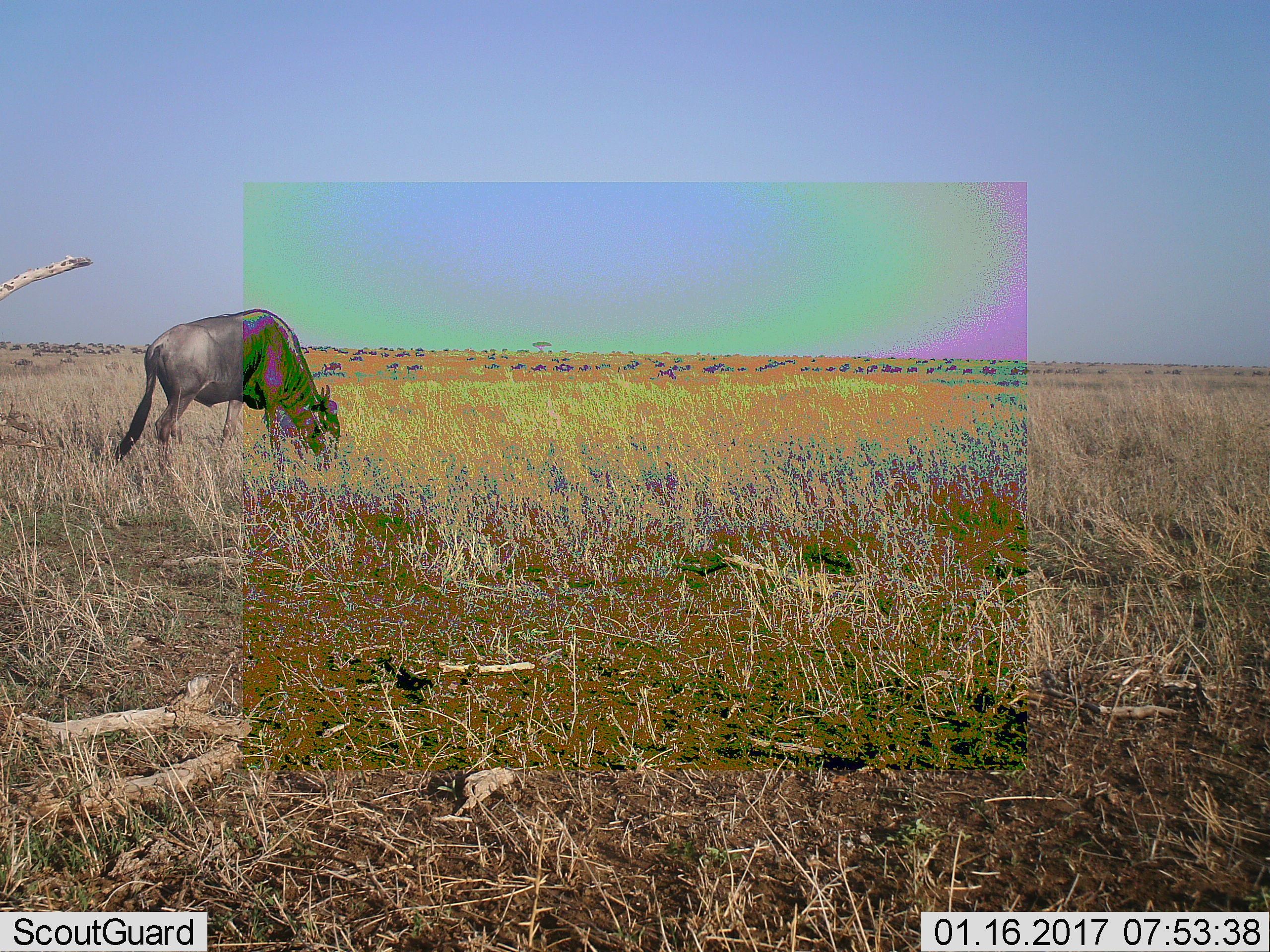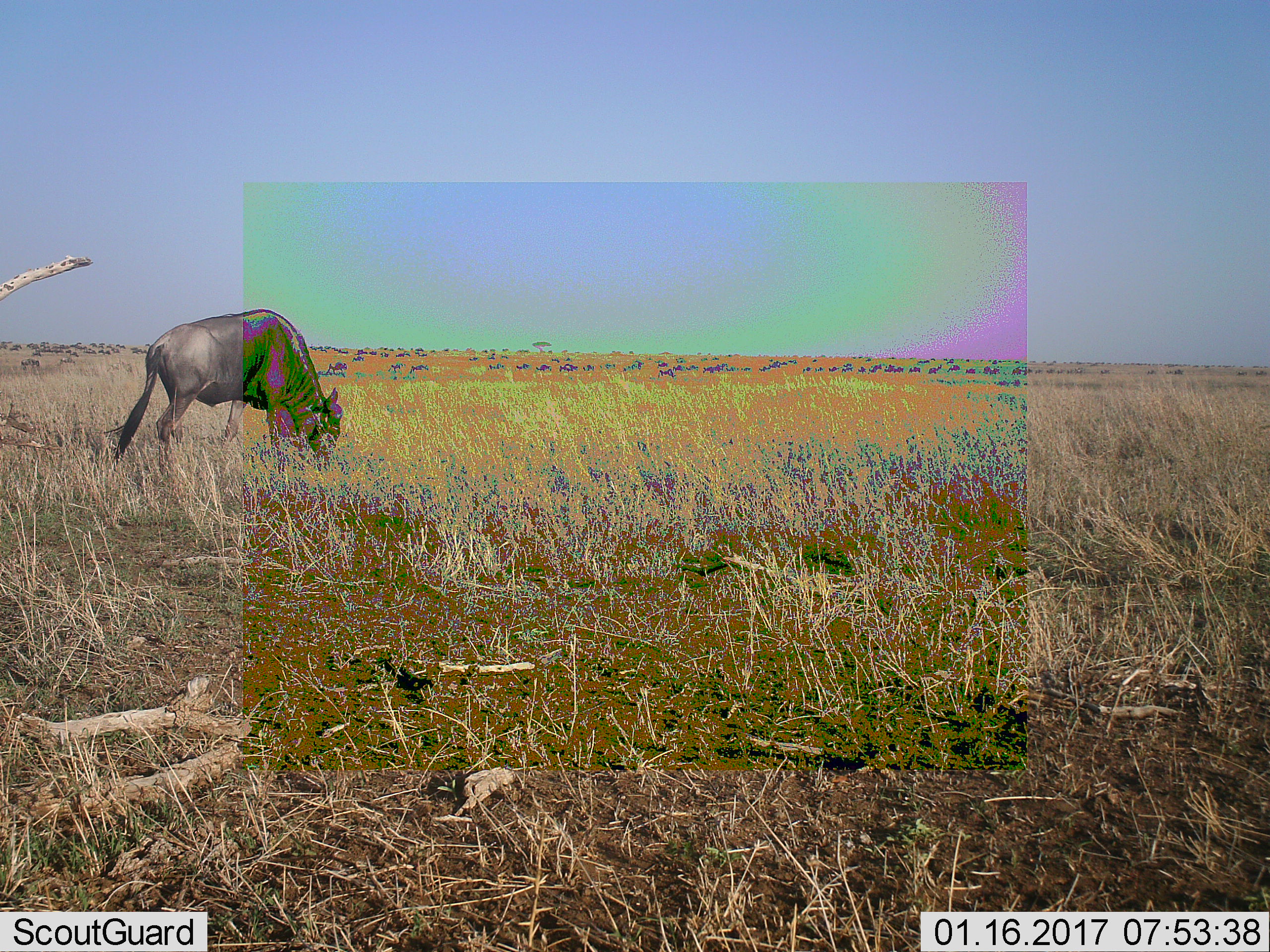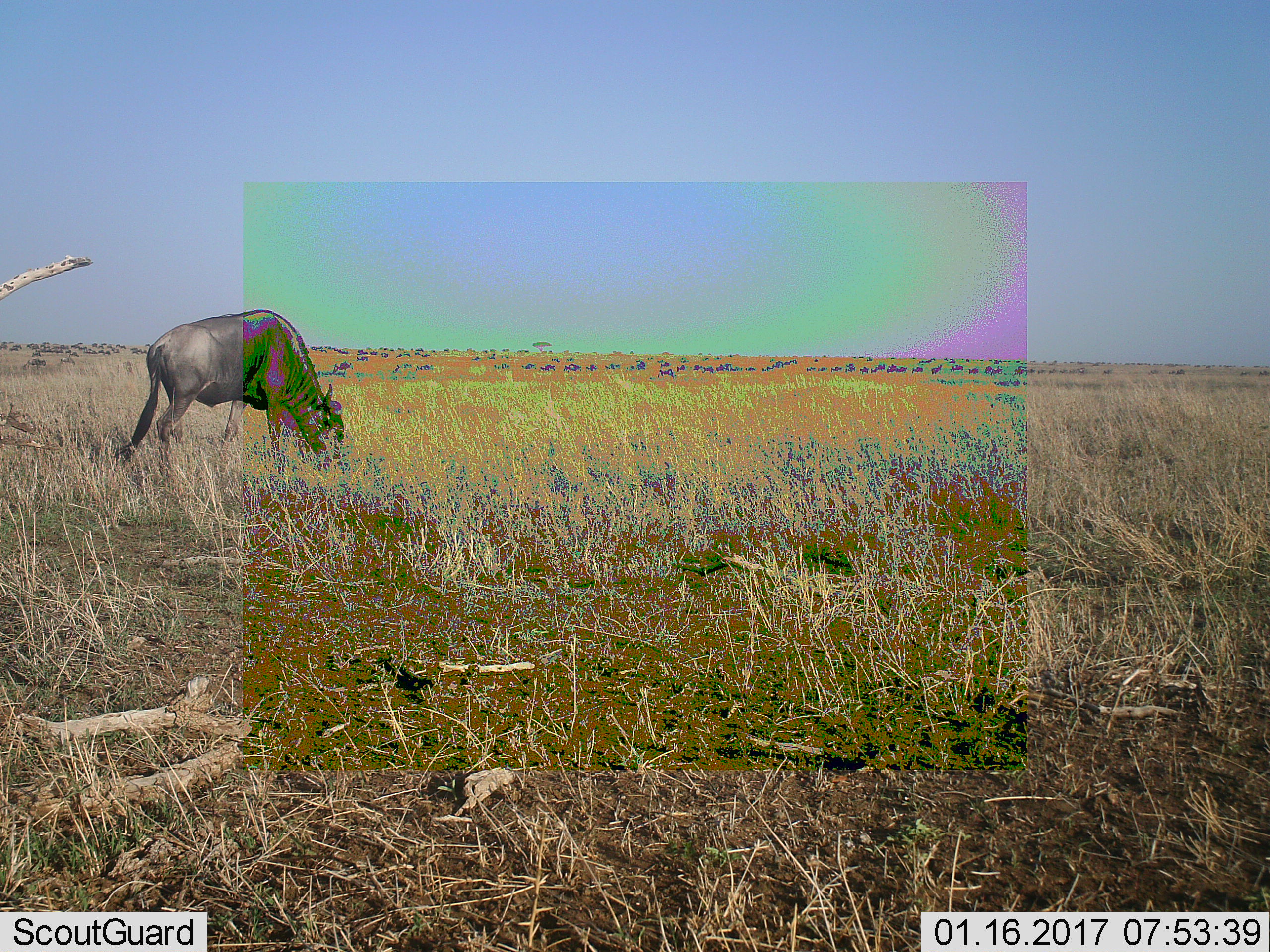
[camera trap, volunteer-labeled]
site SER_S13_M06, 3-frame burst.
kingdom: Animalia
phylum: Chordata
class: Mammalia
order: Artiodactyla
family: Bovidae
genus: Connochaetes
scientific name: Connochaetes taurinus taurinus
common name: blue wildebeest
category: wildebeestblue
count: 1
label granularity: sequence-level